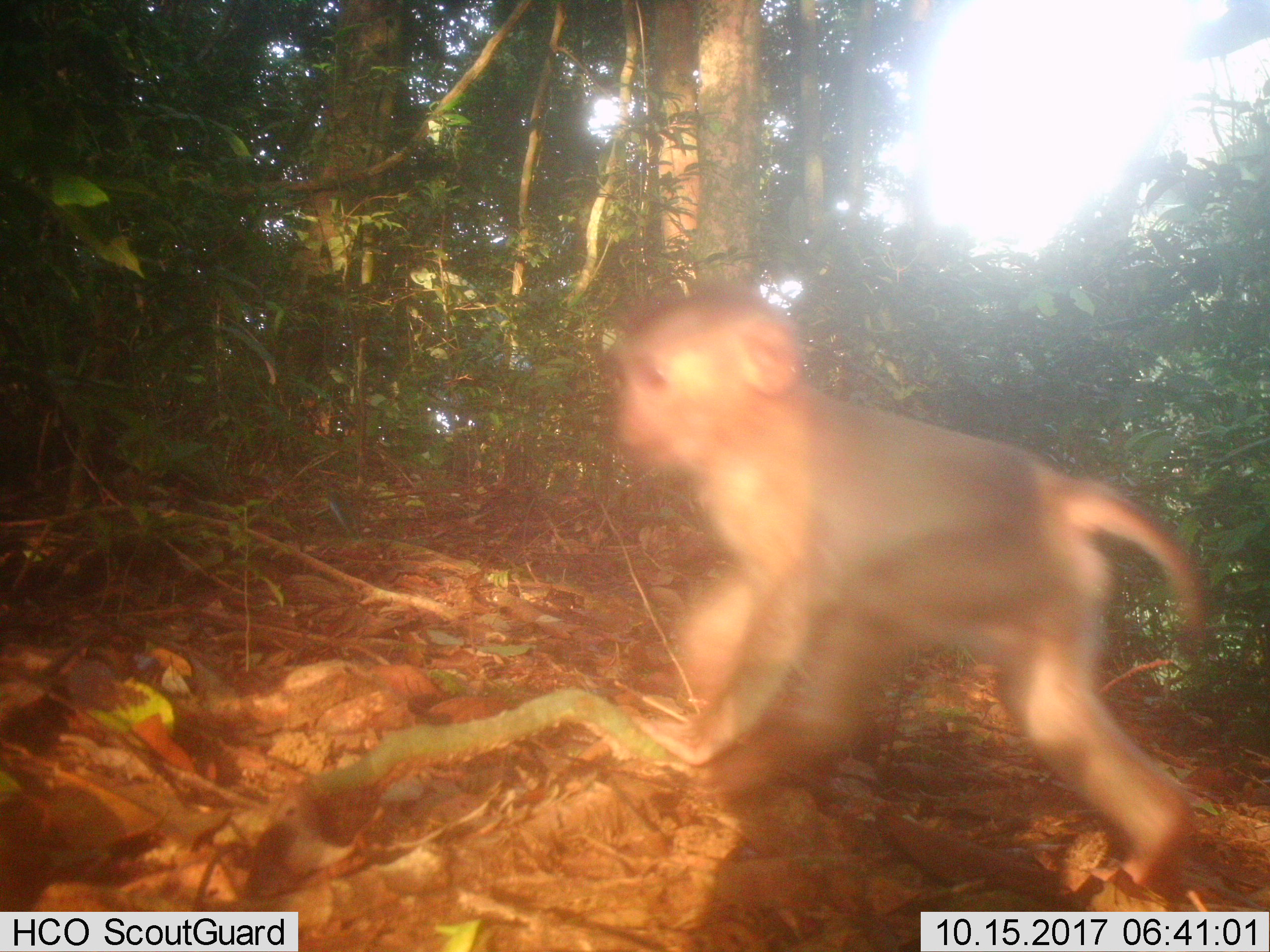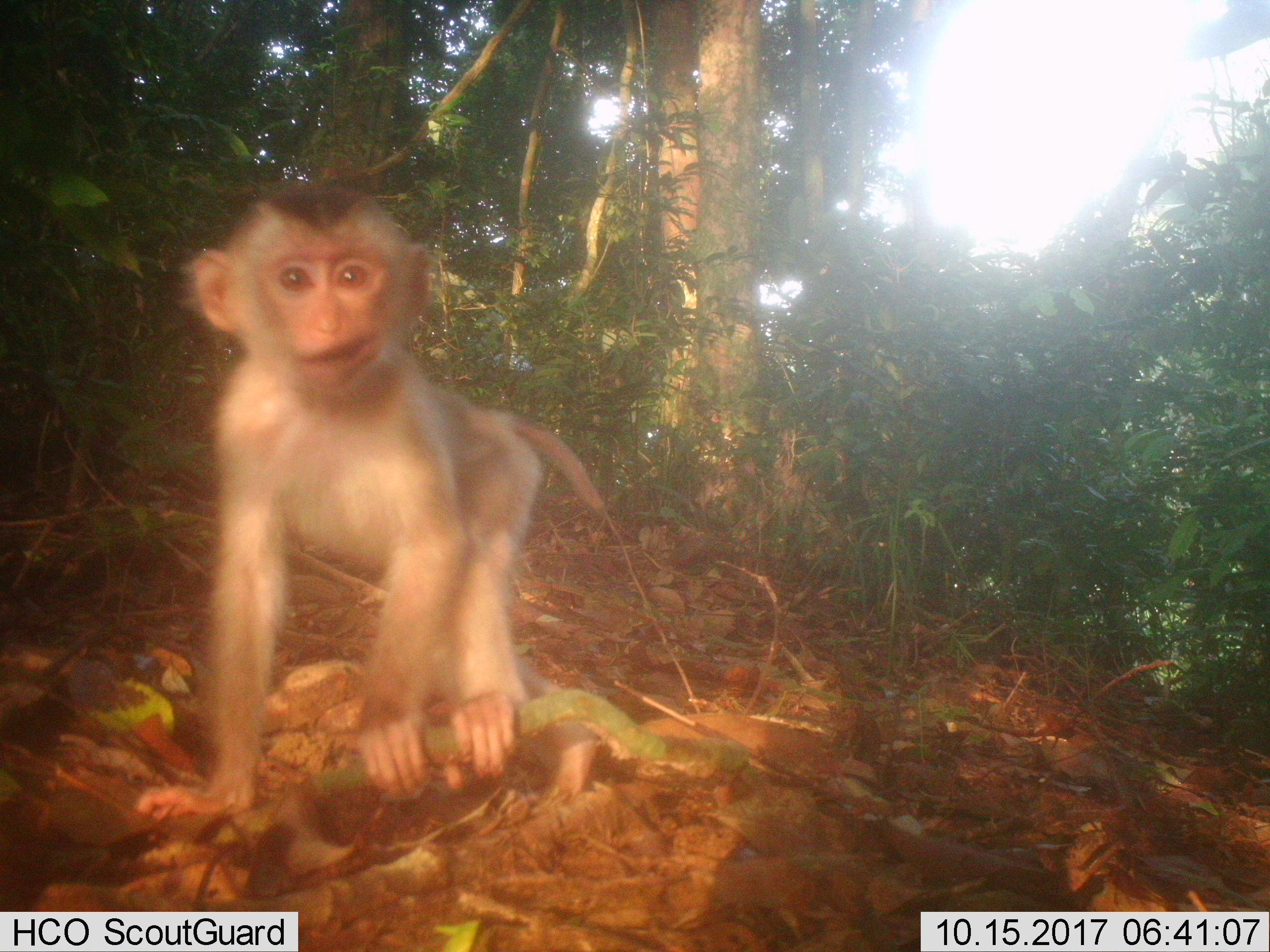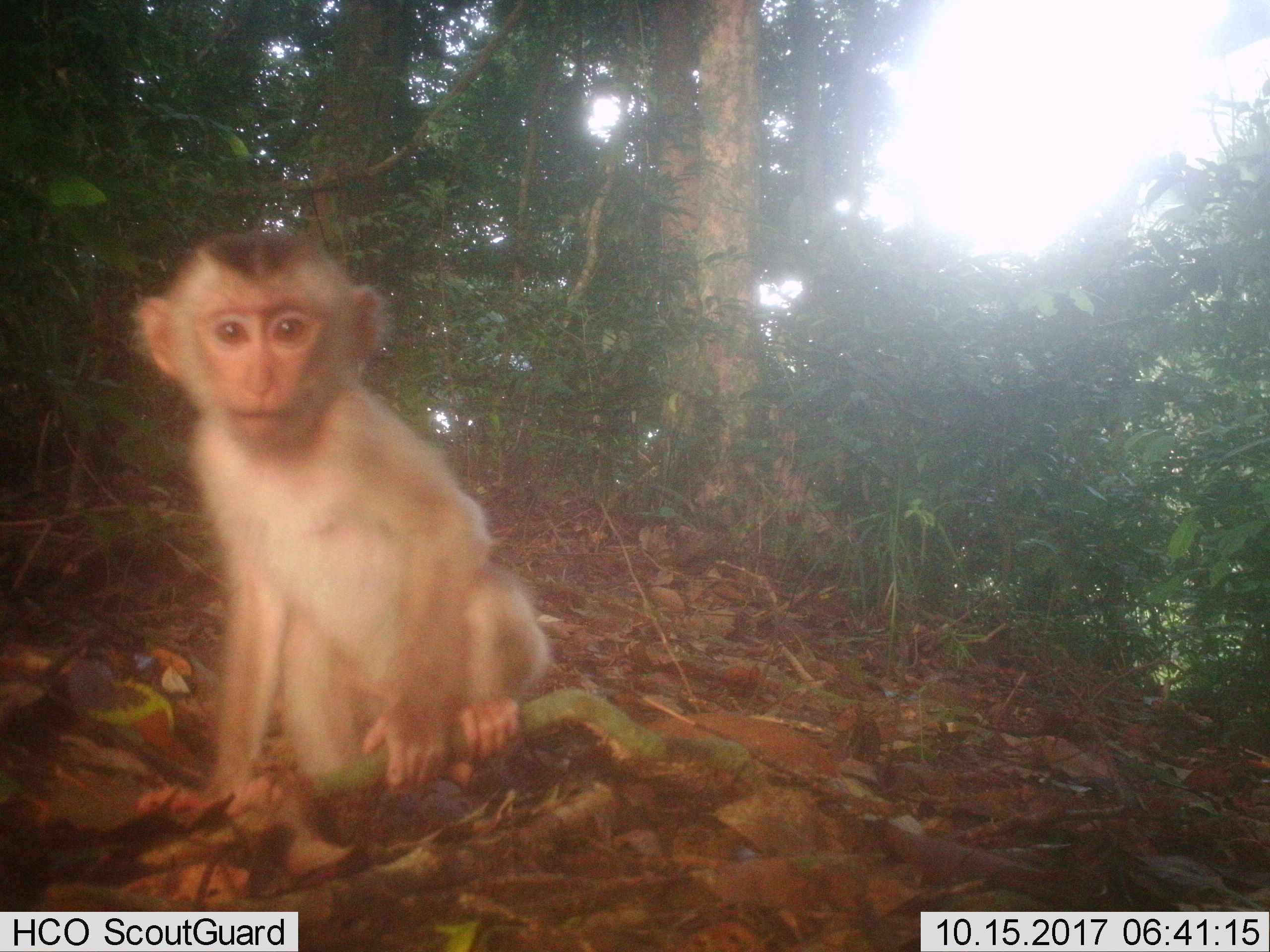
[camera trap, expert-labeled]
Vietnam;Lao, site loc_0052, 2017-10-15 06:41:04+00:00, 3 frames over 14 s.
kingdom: Animalia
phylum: Chordata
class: Mammalia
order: Primates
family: Cercopithecidae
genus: Macaca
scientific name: Macaca nemestrina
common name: pig-tailed macaque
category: pig tailed macaque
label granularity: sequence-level